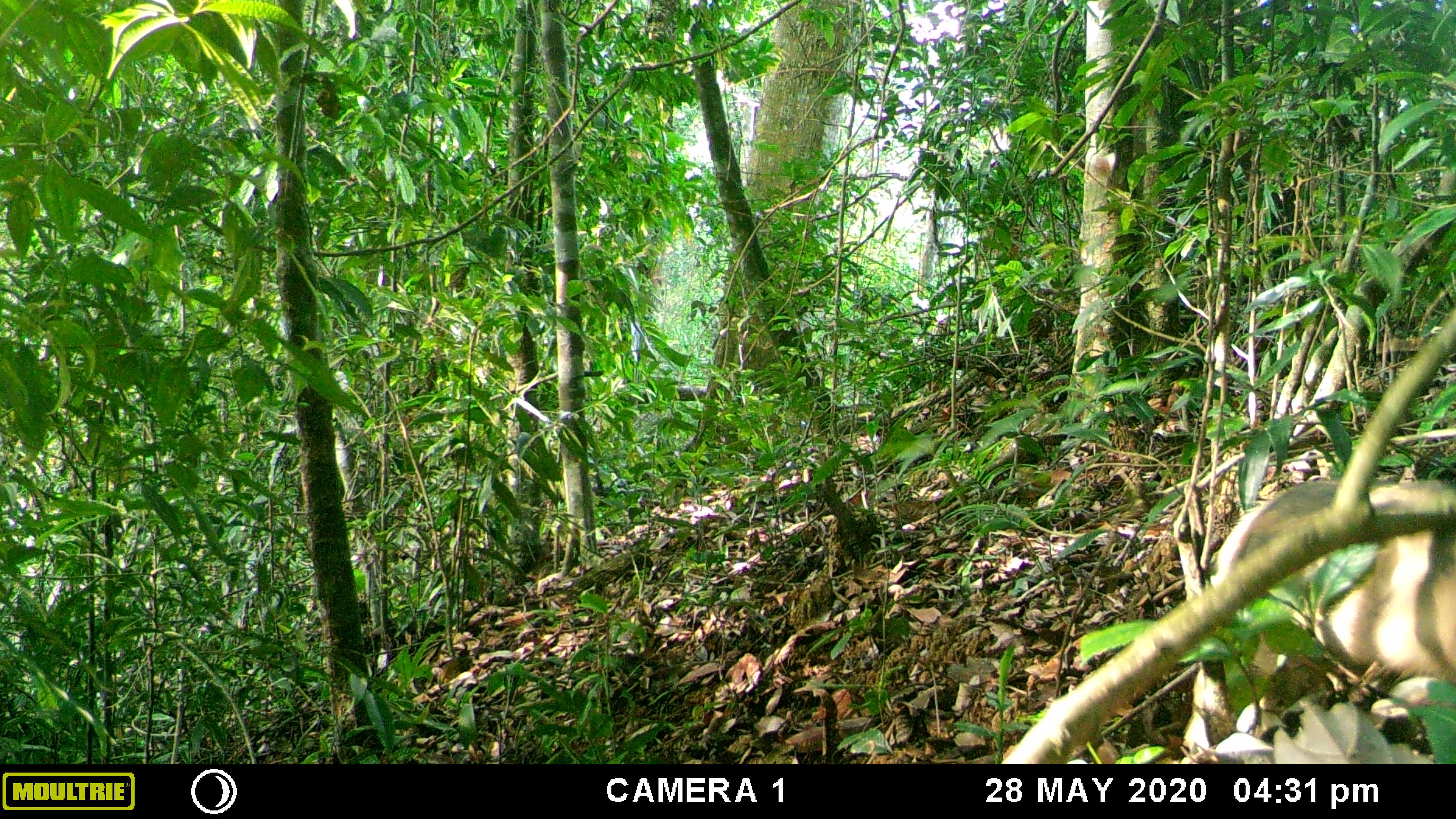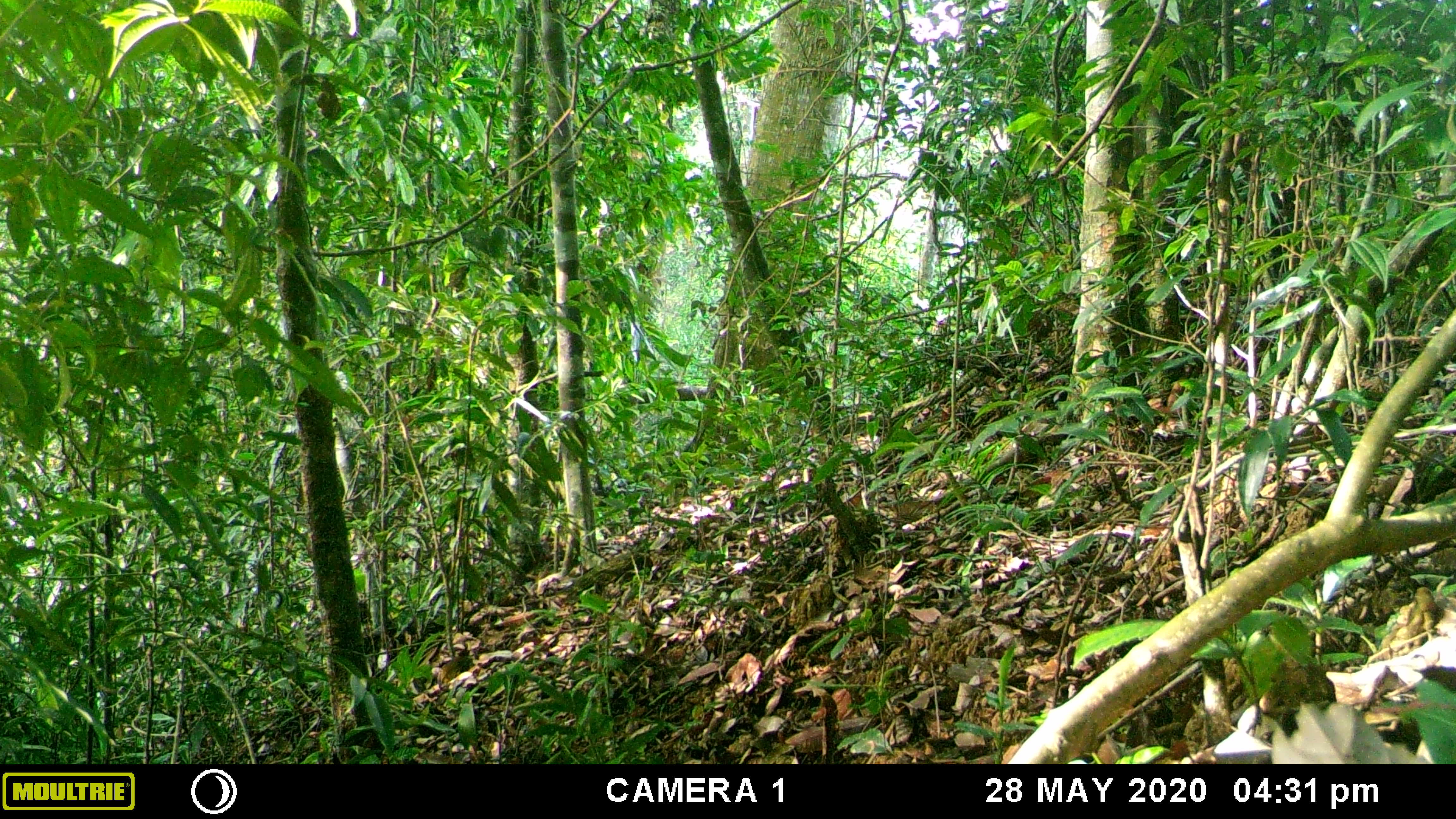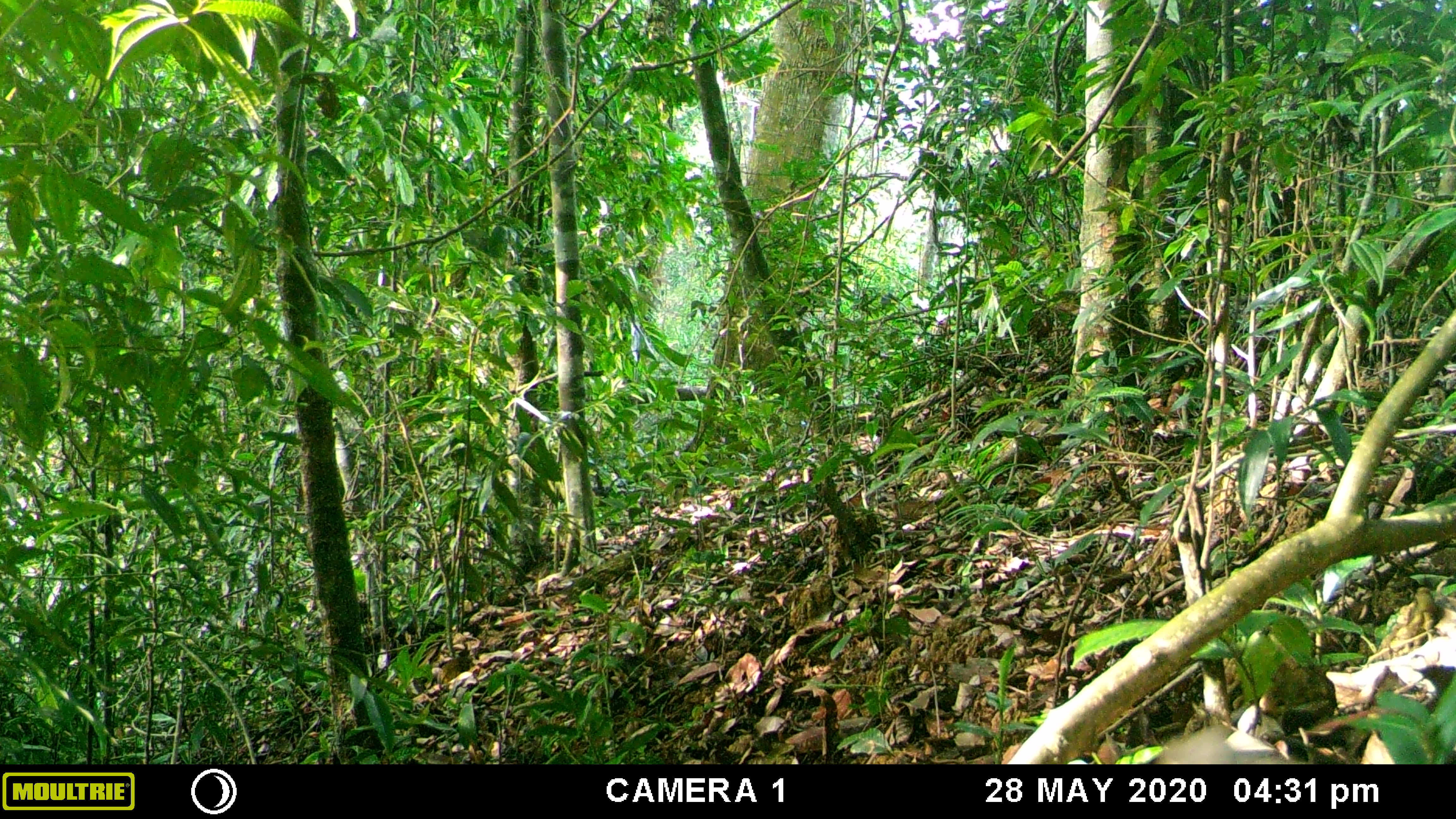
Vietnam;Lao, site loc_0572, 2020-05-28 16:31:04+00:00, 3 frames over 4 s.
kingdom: Animalia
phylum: Chordata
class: Mammalia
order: Artiodactyla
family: Suidae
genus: Sus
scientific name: Sus scrofa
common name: eurasian wild pig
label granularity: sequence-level